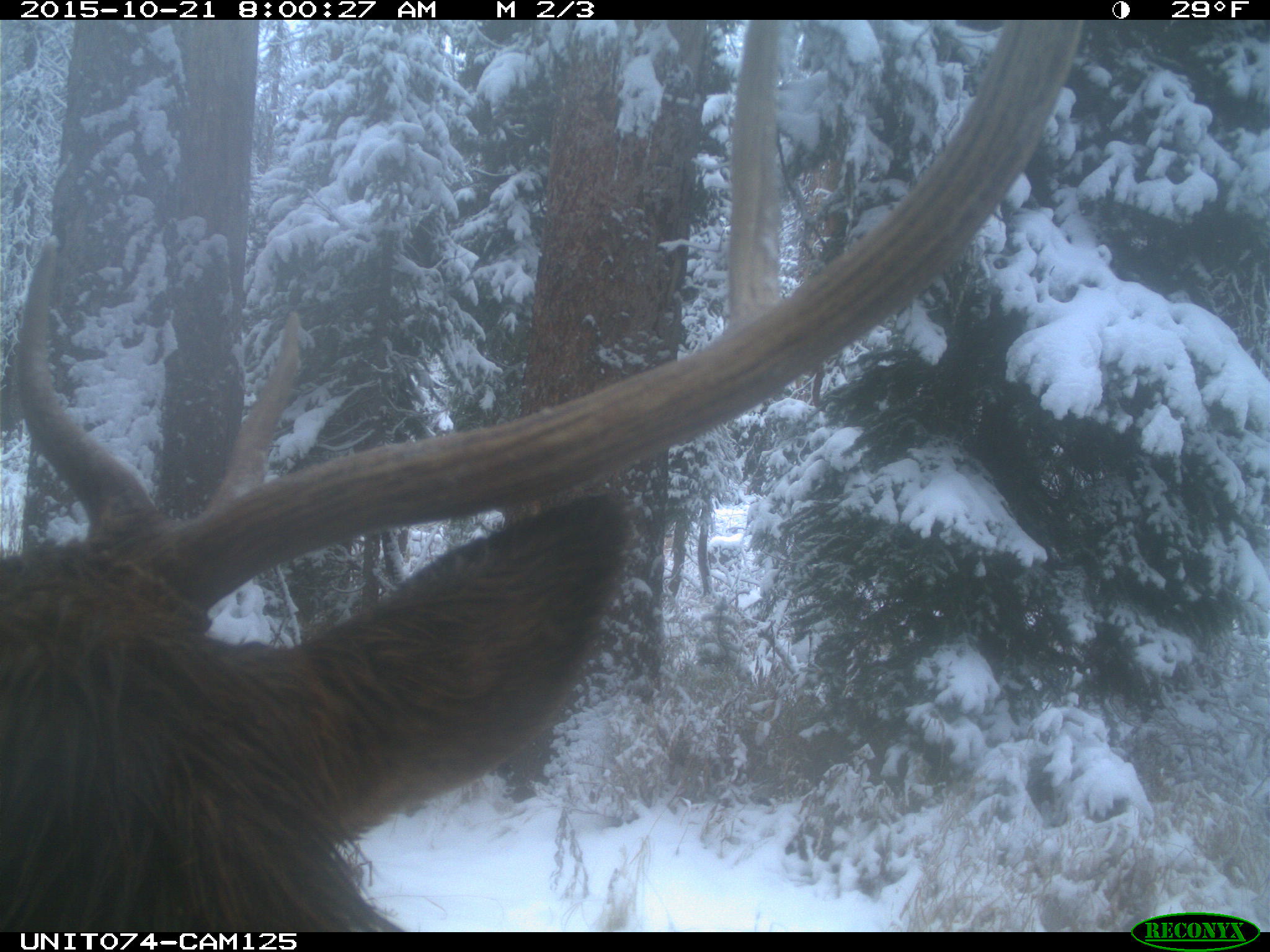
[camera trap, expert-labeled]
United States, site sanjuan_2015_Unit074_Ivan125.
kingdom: Animalia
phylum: Chordata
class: Mammalia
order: Artiodactyla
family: Cervidae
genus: Cervus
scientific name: Cervus elaphus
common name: red deer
Cervus elaphus (red deer).